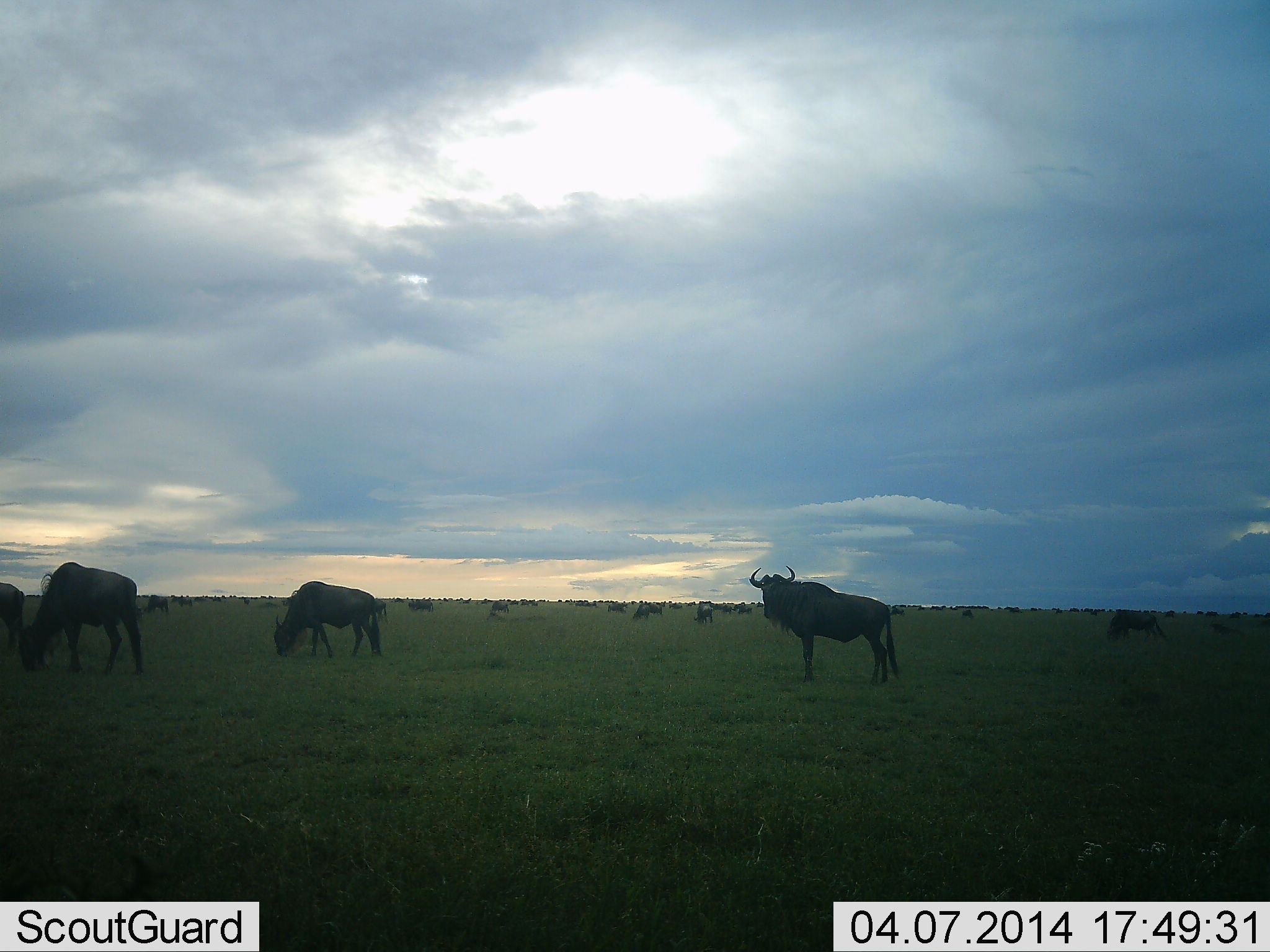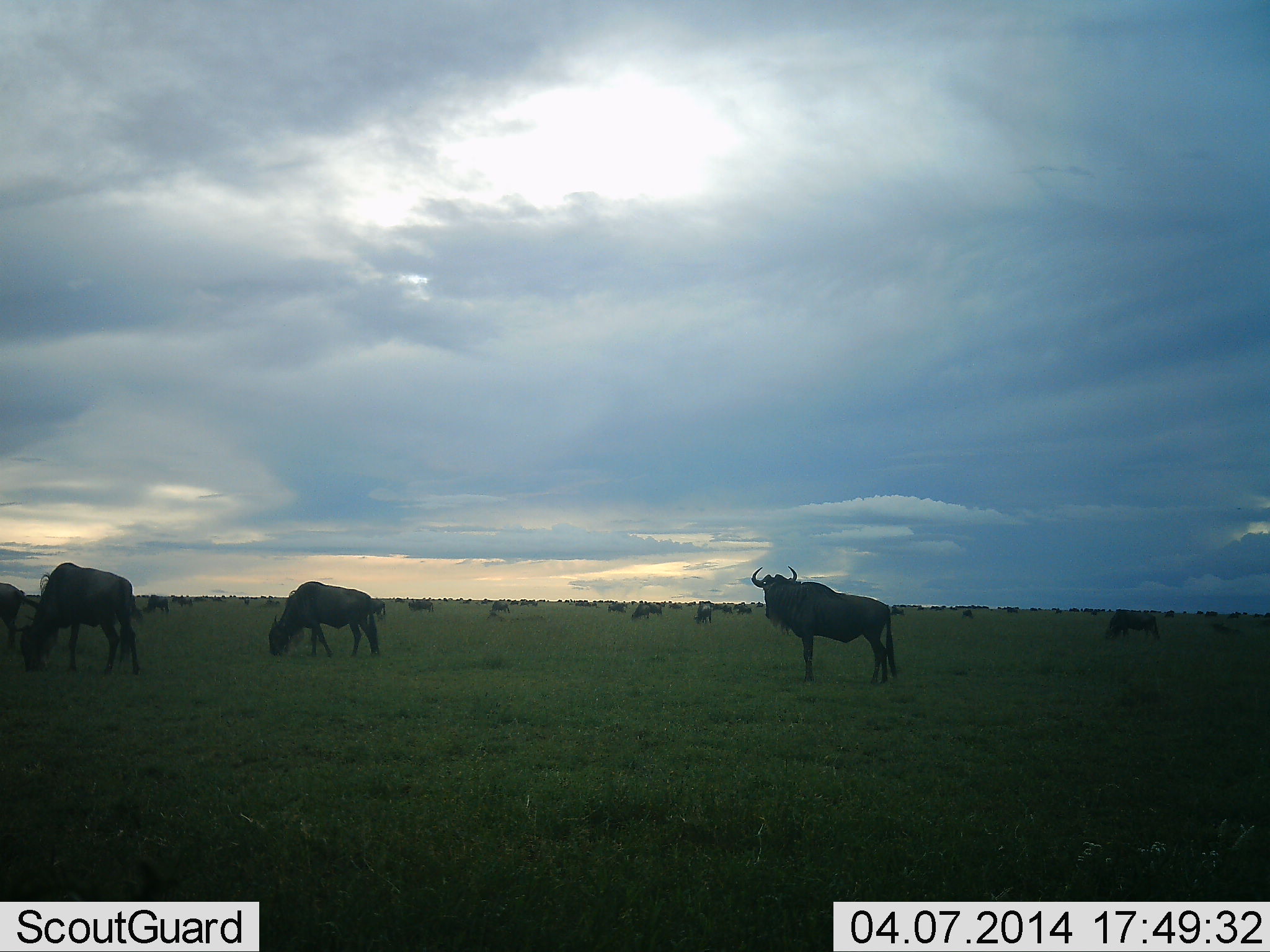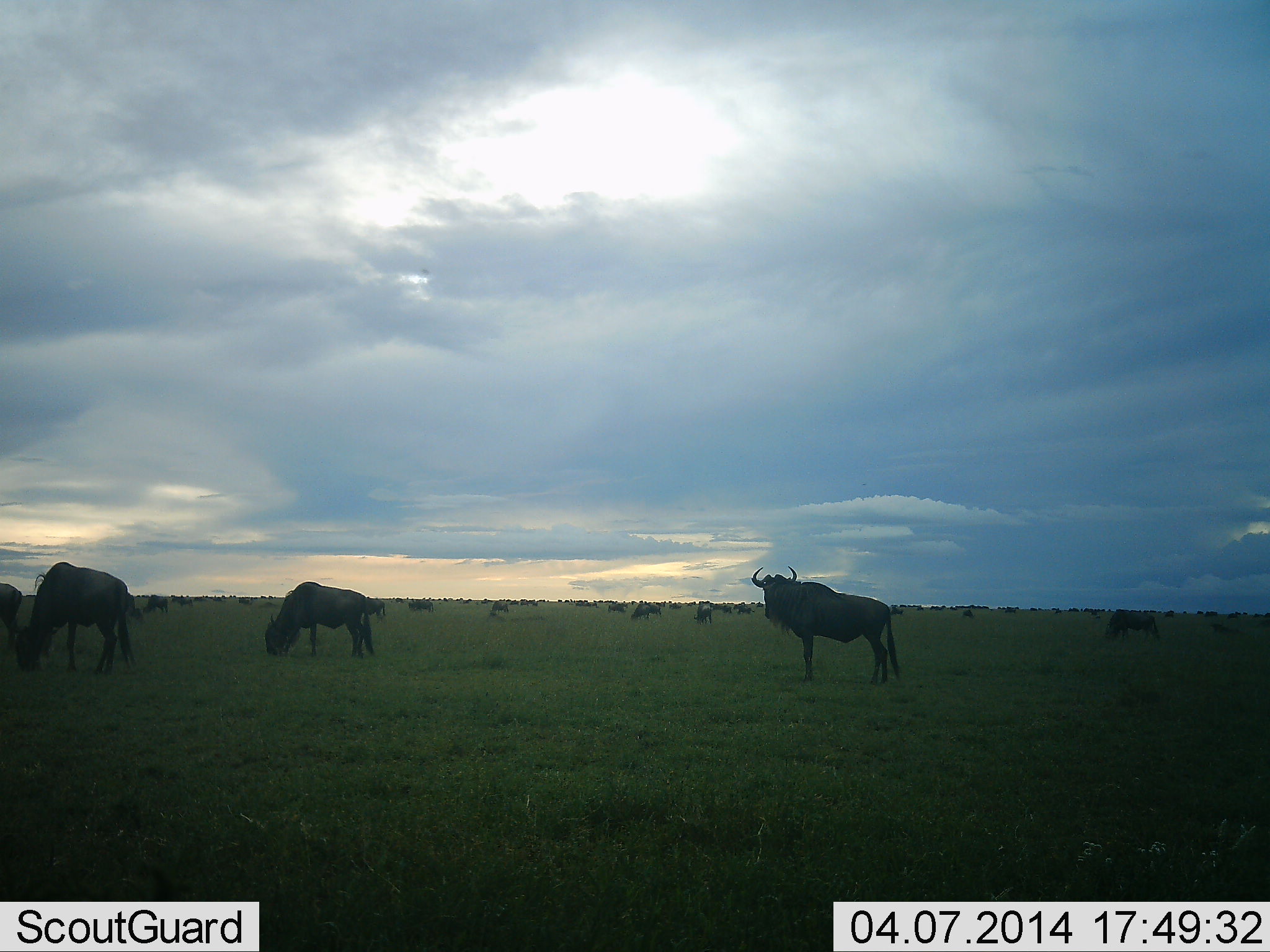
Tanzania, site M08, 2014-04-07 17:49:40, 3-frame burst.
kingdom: Animalia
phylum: Chordata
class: Mammalia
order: Artiodactyla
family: Bovidae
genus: Connochaetes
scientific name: Connochaetes taurinus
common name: blue wildebeest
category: wildebeest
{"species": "wildebeest (blue wildebeest) (Connochaetes taurinus)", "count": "11-50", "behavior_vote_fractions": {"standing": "90%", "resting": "10%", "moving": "30%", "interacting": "0%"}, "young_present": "0%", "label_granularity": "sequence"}